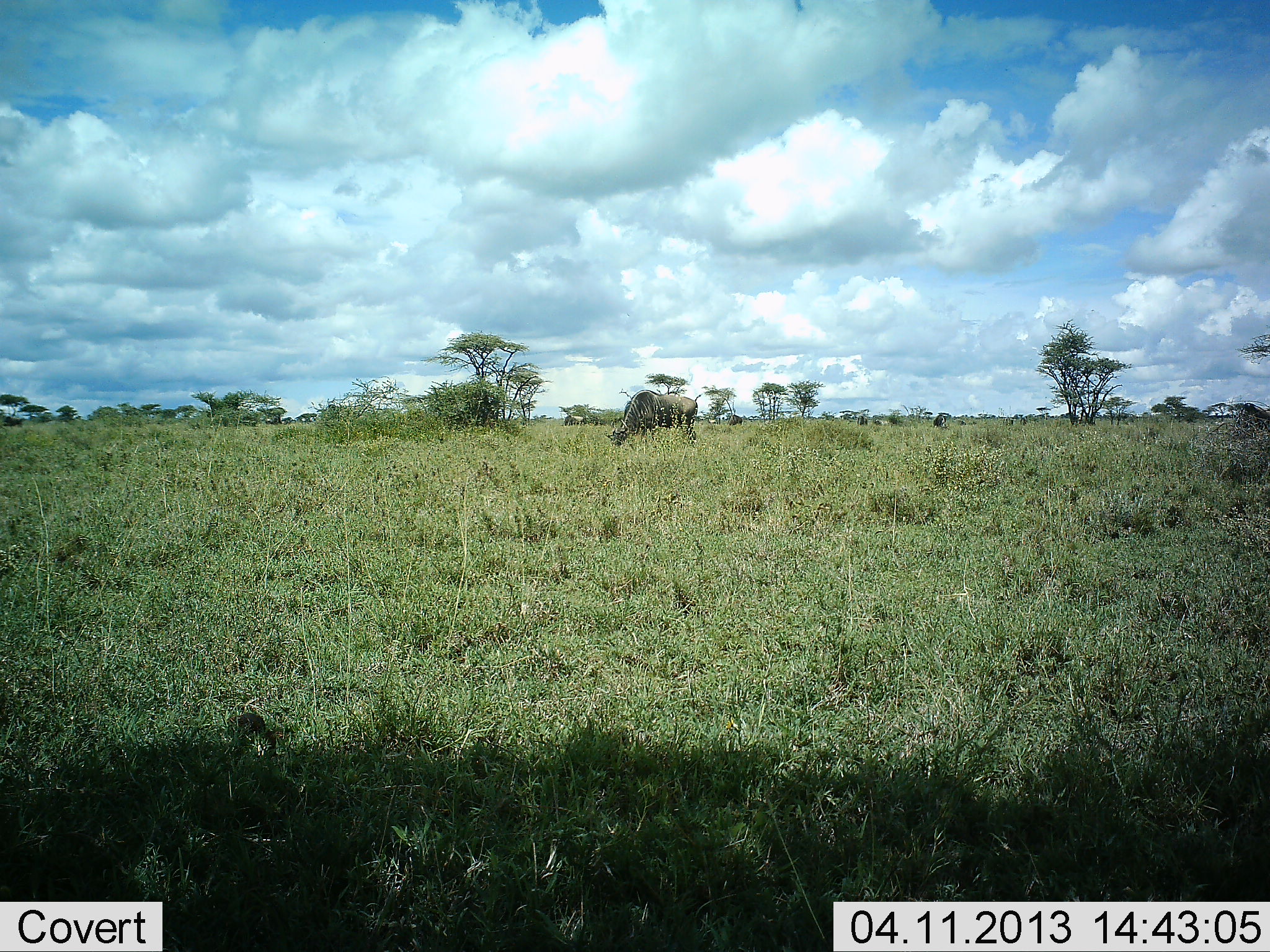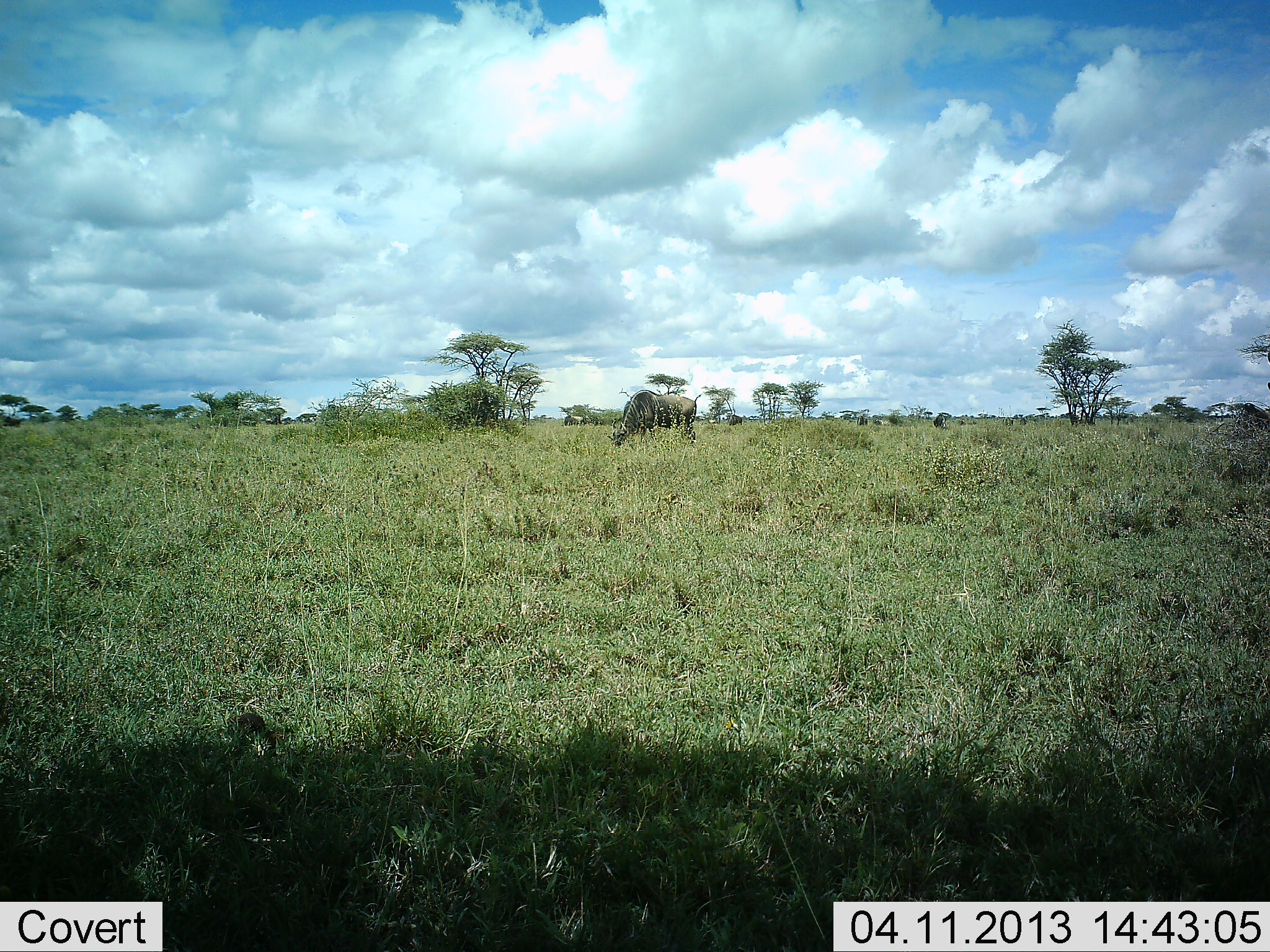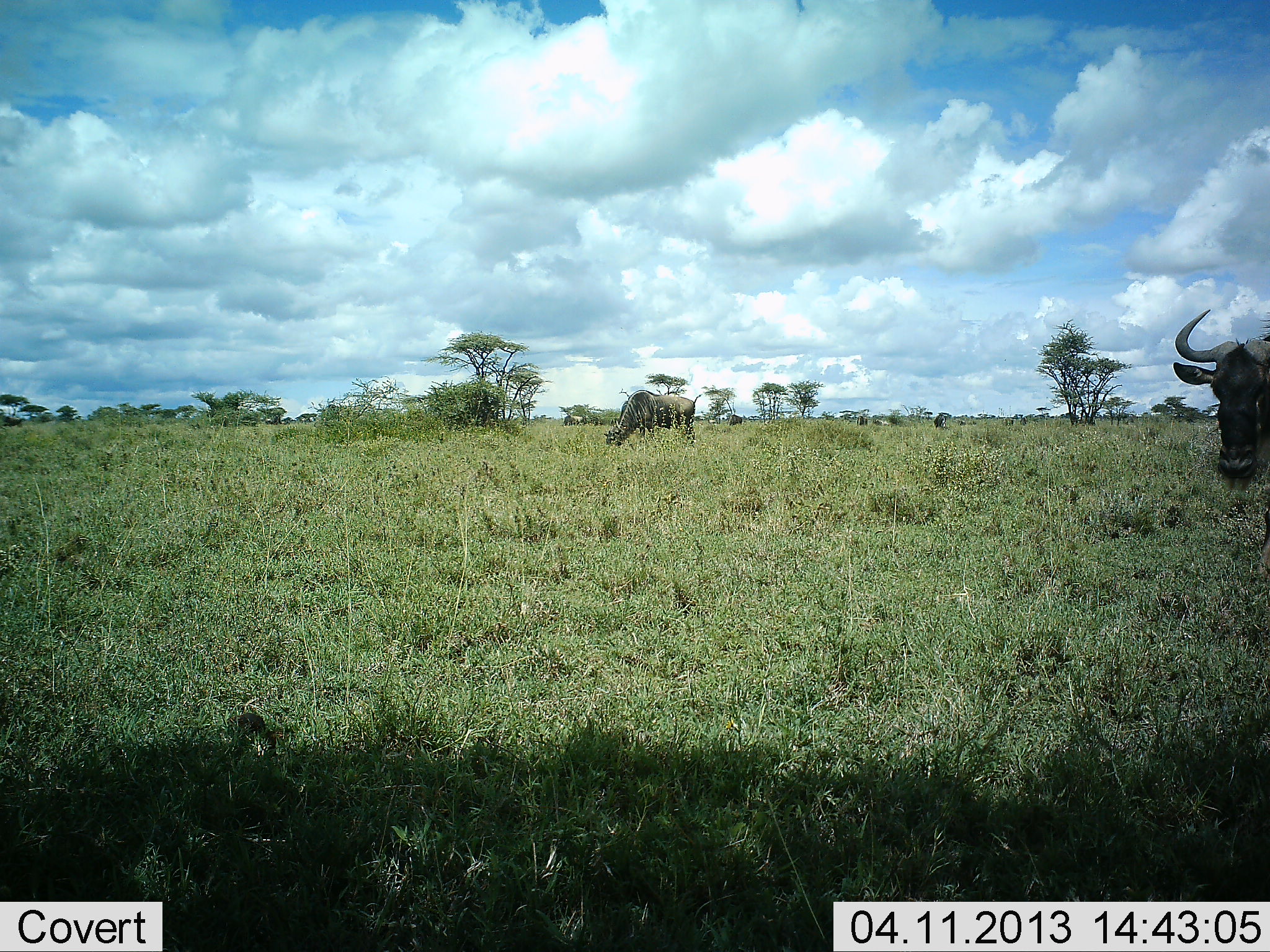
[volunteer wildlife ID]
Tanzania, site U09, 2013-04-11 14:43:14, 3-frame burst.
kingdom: Animalia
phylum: Chordata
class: Mammalia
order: Artiodactyla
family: Bovidae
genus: Connochaetes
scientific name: Connochaetes taurinus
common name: blue wildebeest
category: wildebeest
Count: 2.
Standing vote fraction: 35%.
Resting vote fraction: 0%.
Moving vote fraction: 73%.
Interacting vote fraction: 0%.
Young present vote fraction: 0%.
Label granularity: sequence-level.